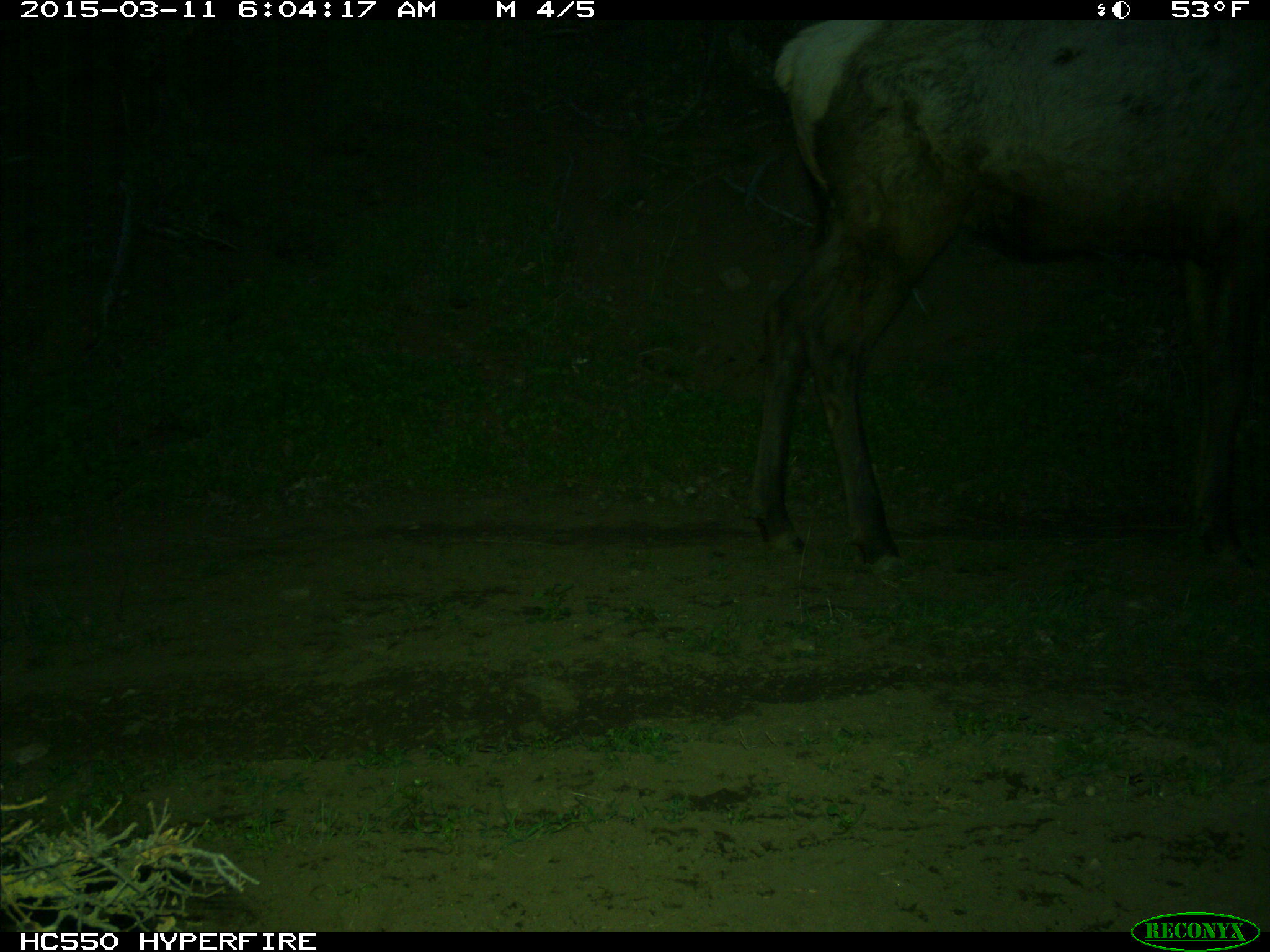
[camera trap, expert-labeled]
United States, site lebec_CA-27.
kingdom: Animalia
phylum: Chordata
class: Mammalia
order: Artiodactyla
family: Cervidae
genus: Cervus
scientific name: Cervus canadensis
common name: elk